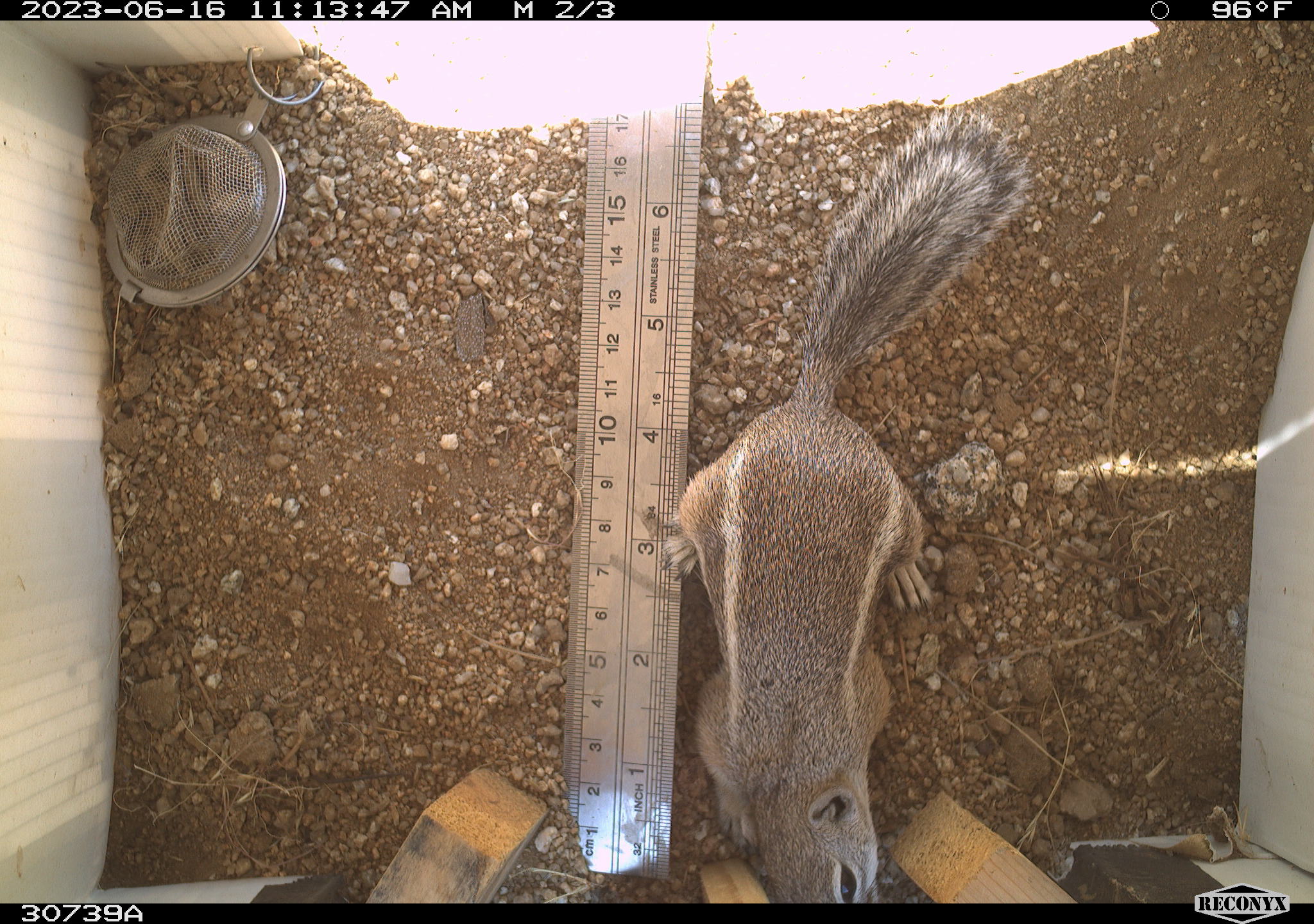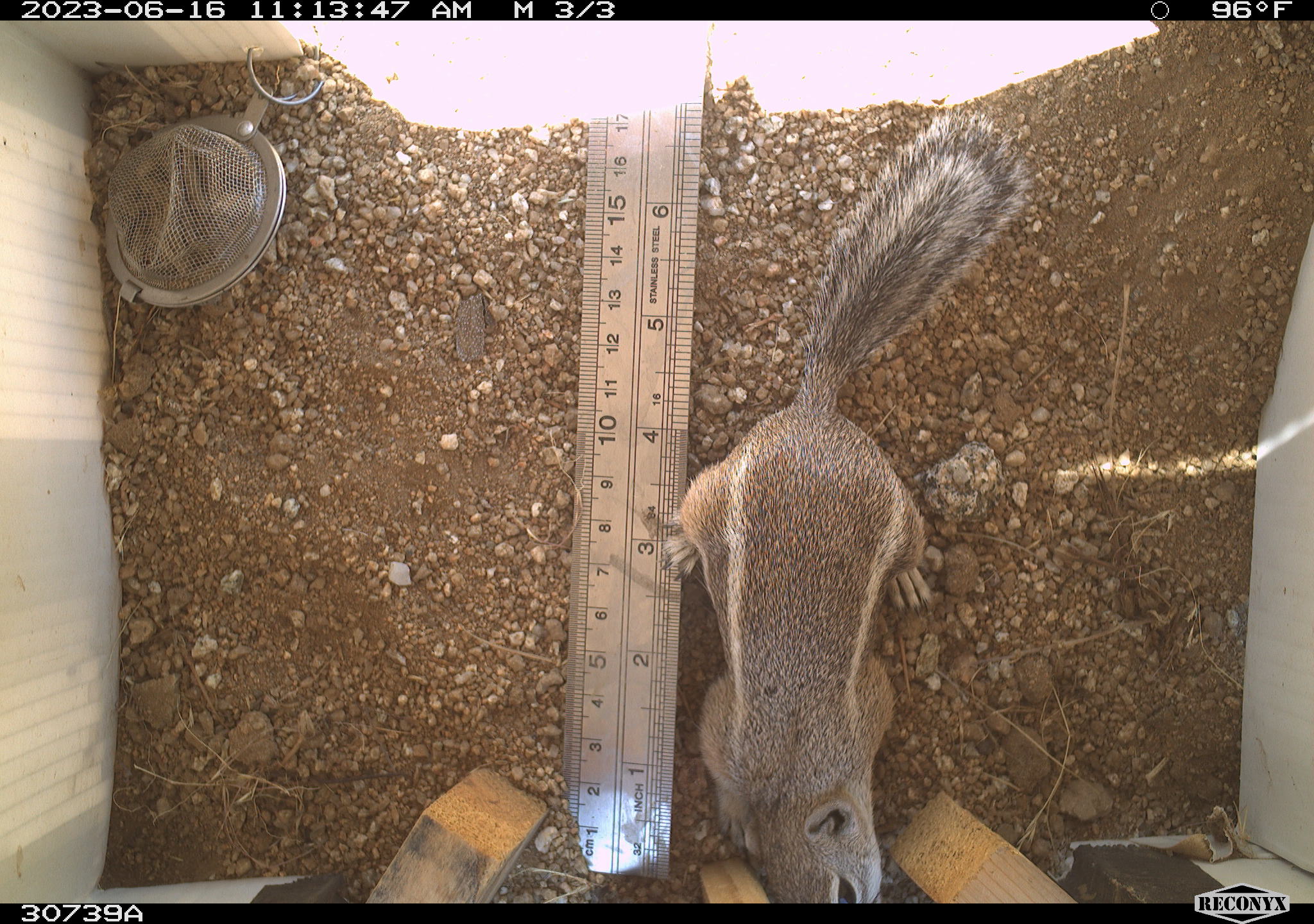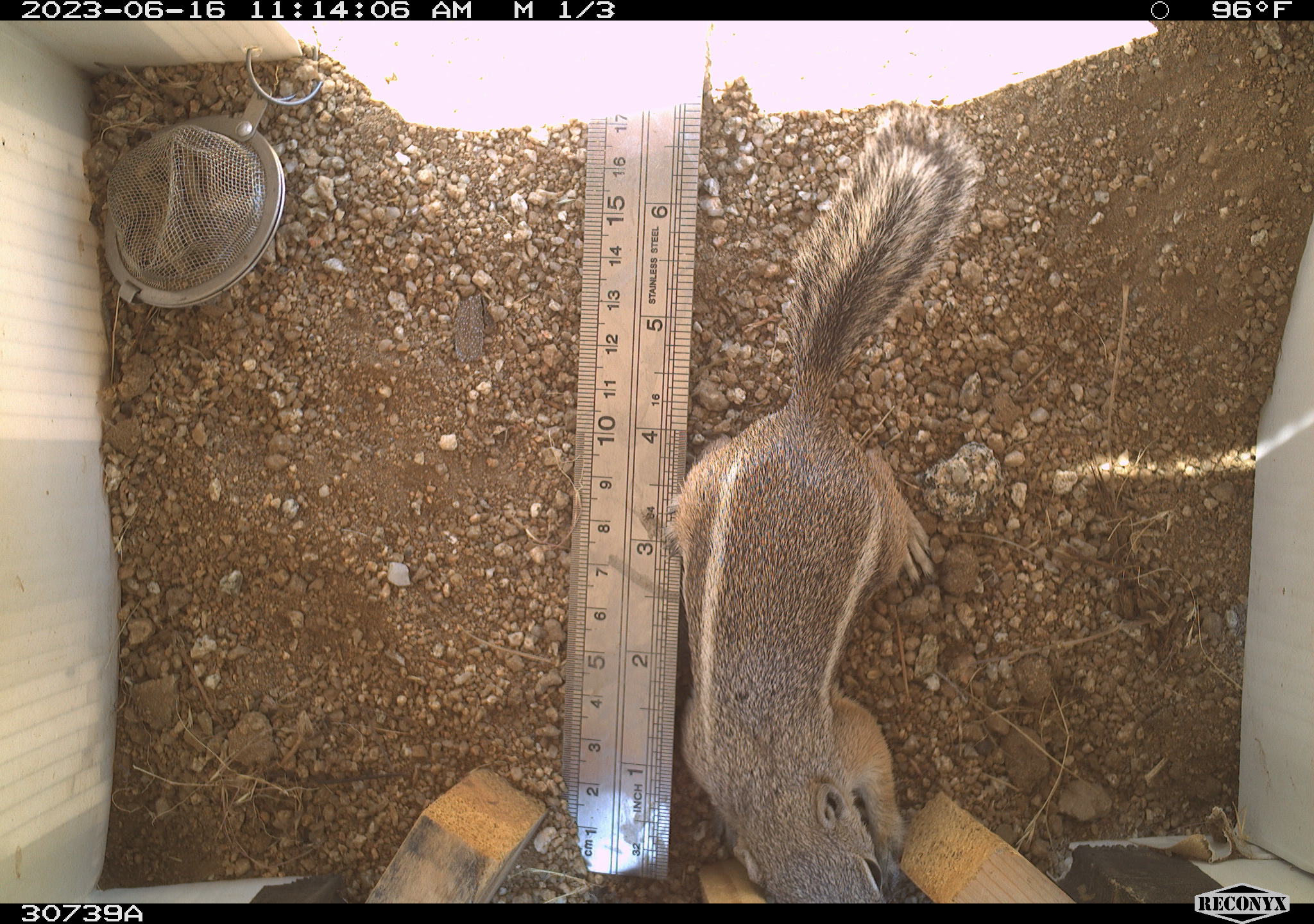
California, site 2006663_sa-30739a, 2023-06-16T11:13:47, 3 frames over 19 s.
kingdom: Animalia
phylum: Chordata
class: Mammalia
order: Rodentia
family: Sciuridae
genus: Ammospermophilus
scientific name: Ammospermophilus leucurus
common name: white-tailed antelope squirrel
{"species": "white-tailed antelope squirrel (Ammospermophilus leucurus)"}